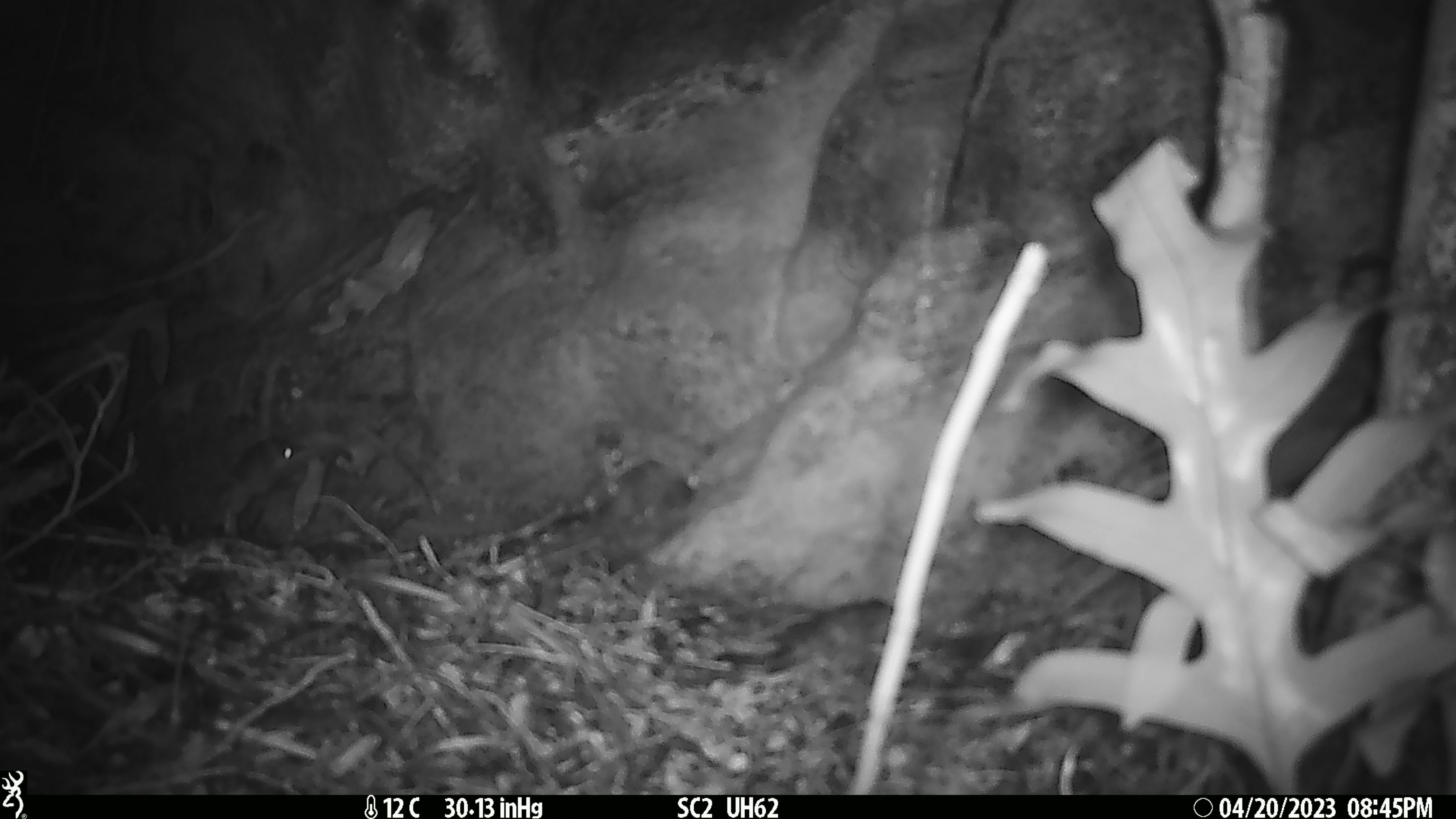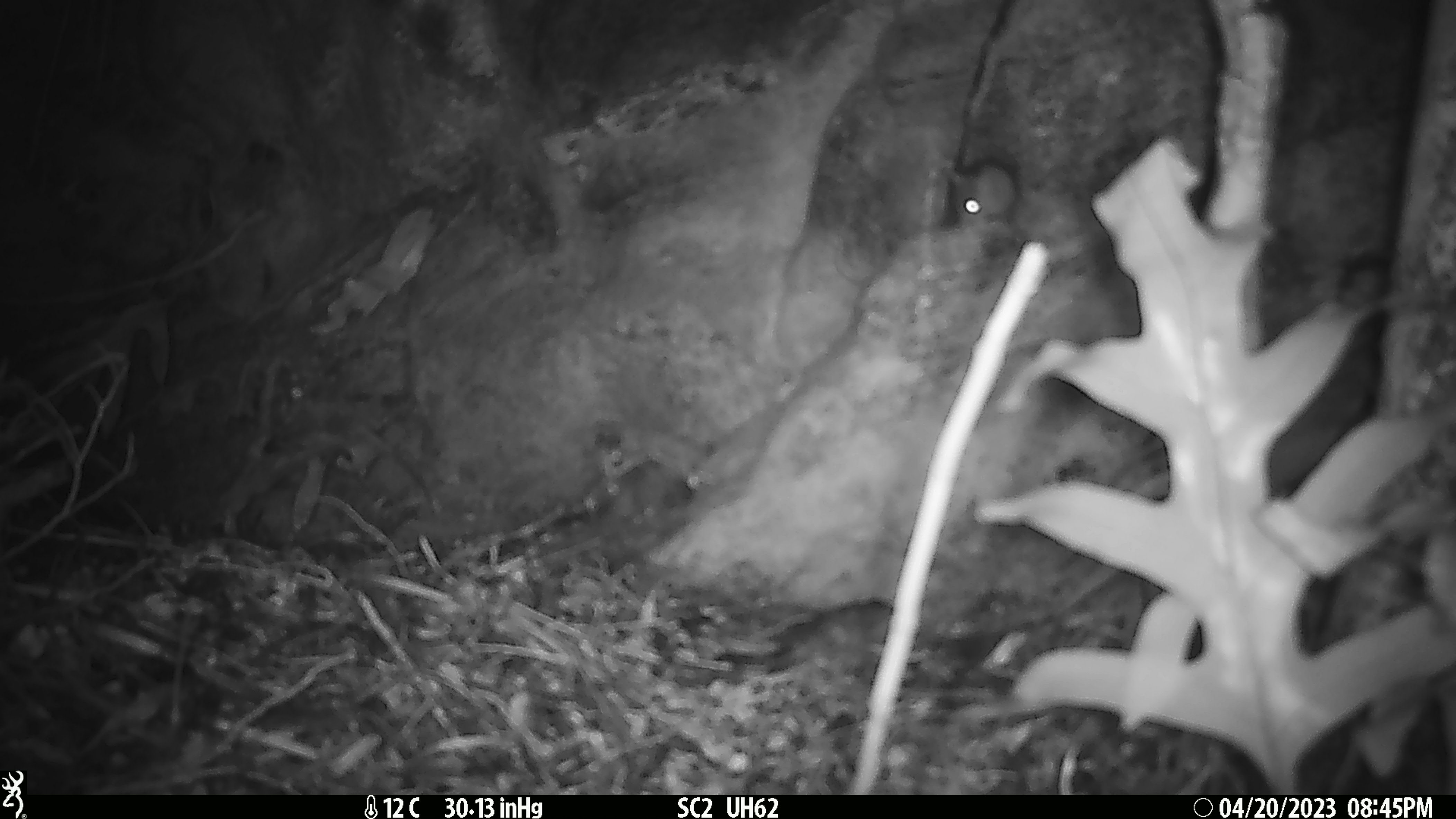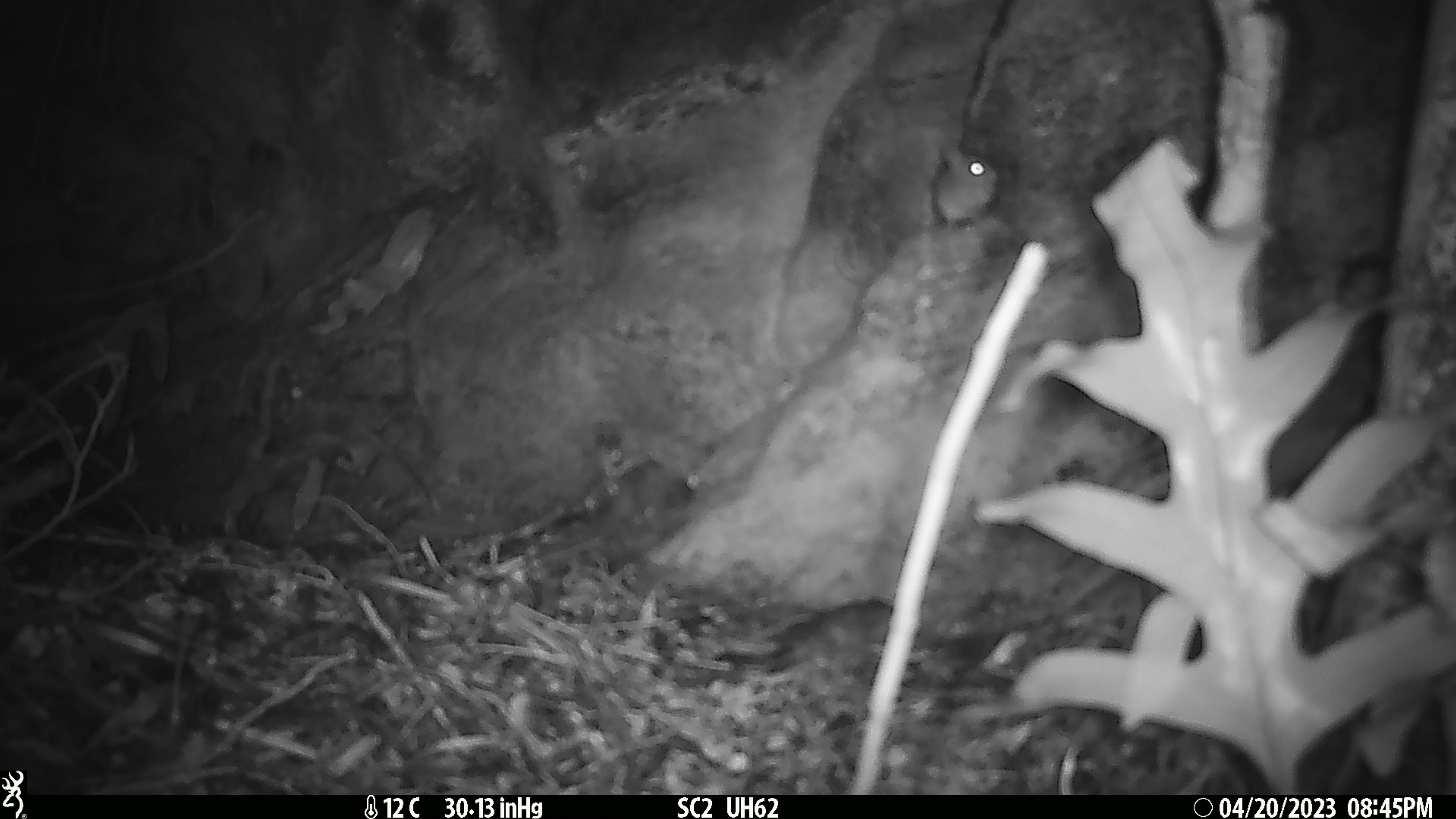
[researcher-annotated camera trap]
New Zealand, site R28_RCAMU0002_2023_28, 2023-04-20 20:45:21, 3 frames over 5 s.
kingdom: Animalia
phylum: Chordata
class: Mammalia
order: Rodentia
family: Muridae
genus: Mus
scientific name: Mus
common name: mouse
Mouse (Mus).